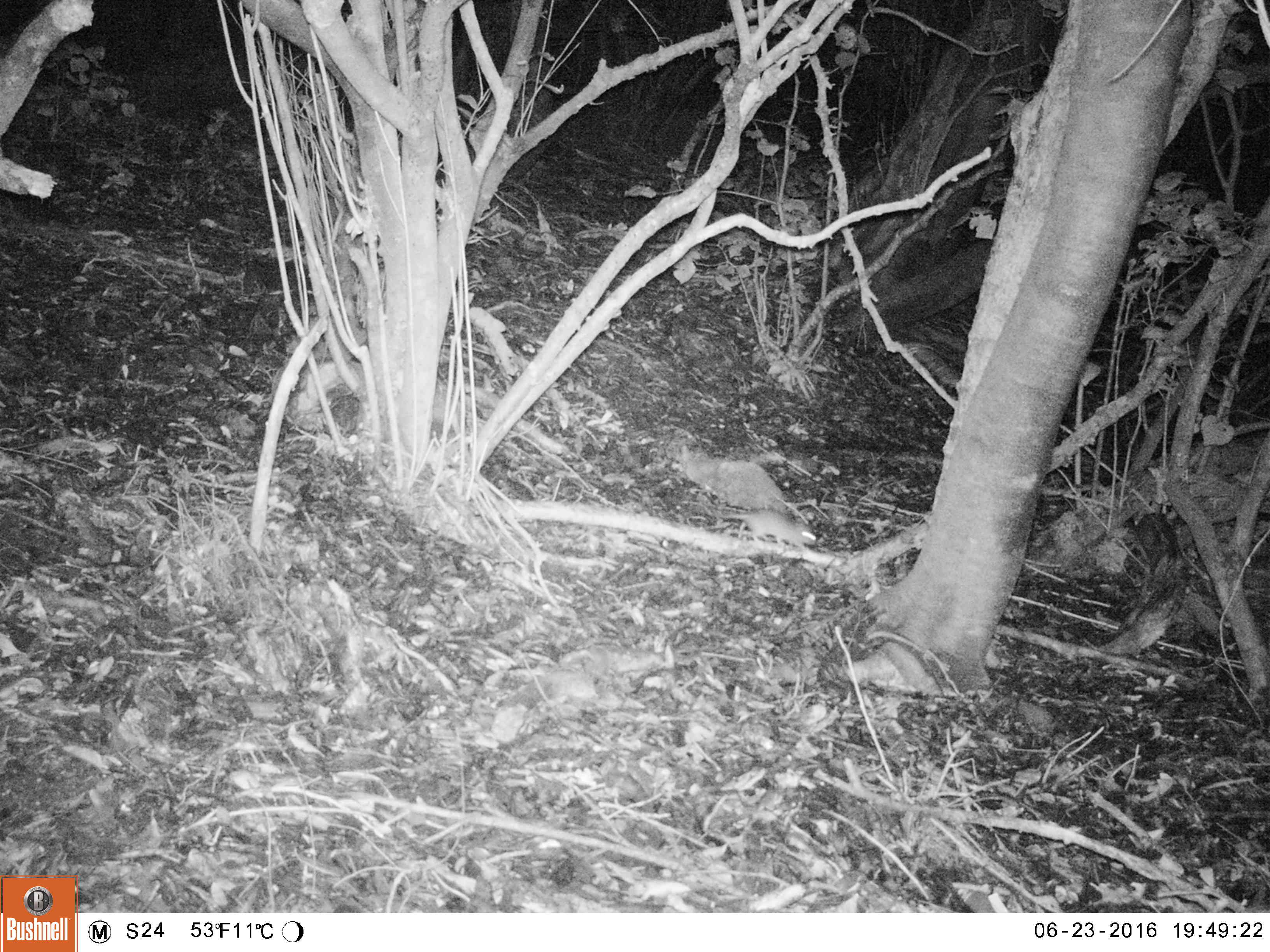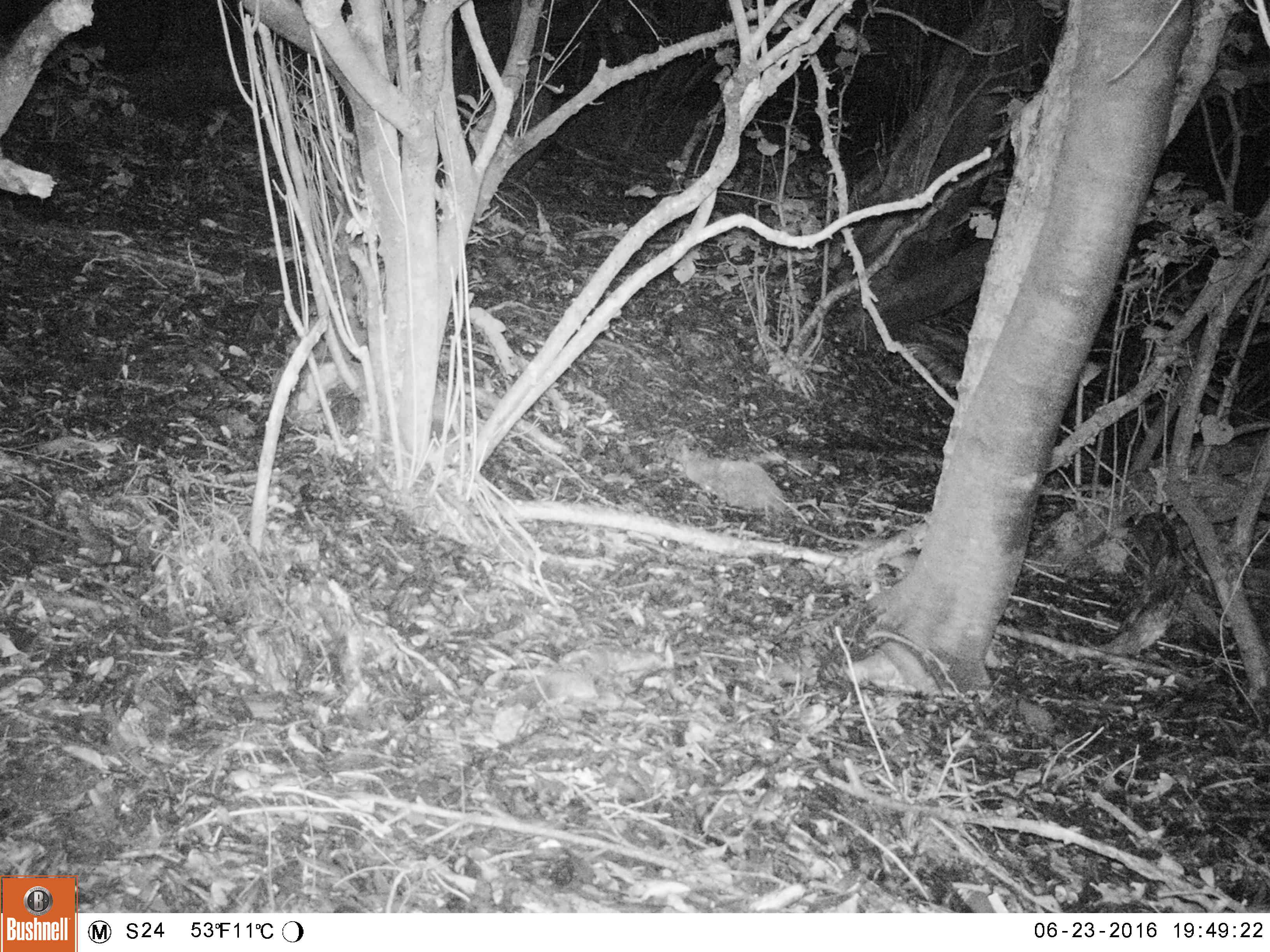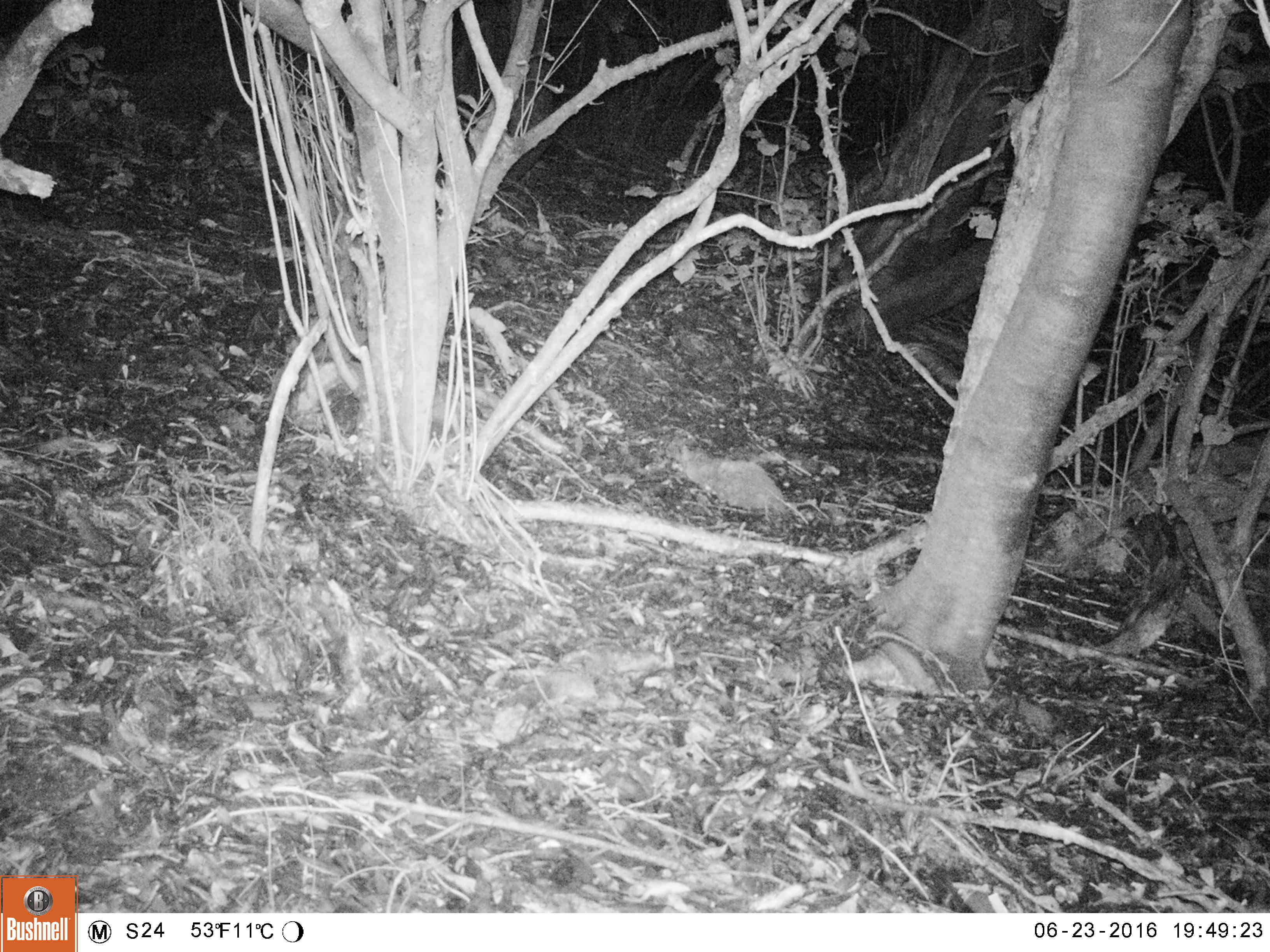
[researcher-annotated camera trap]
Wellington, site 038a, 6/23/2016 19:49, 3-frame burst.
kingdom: Animalia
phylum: Chordata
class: Mammalia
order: Rodentia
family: Muridae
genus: Rattus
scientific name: Rattus rattus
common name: ship rat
Ship rat (Rattus rattus).